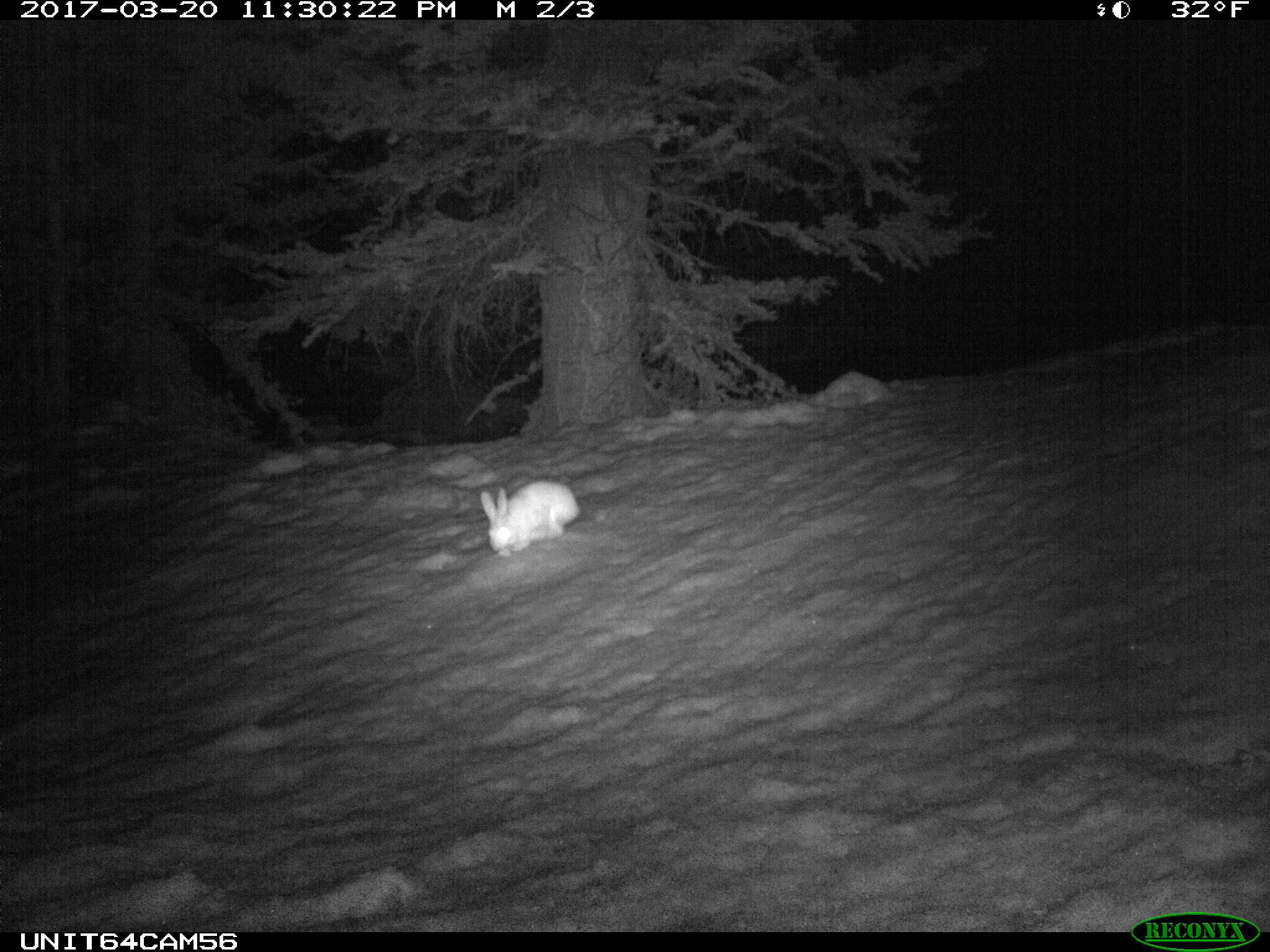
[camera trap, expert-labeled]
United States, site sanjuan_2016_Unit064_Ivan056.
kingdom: Animalia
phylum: Chordata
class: Mammalia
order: Lagomorpha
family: Leporidae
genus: Lepus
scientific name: Lepus americanus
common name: snowshoe hare